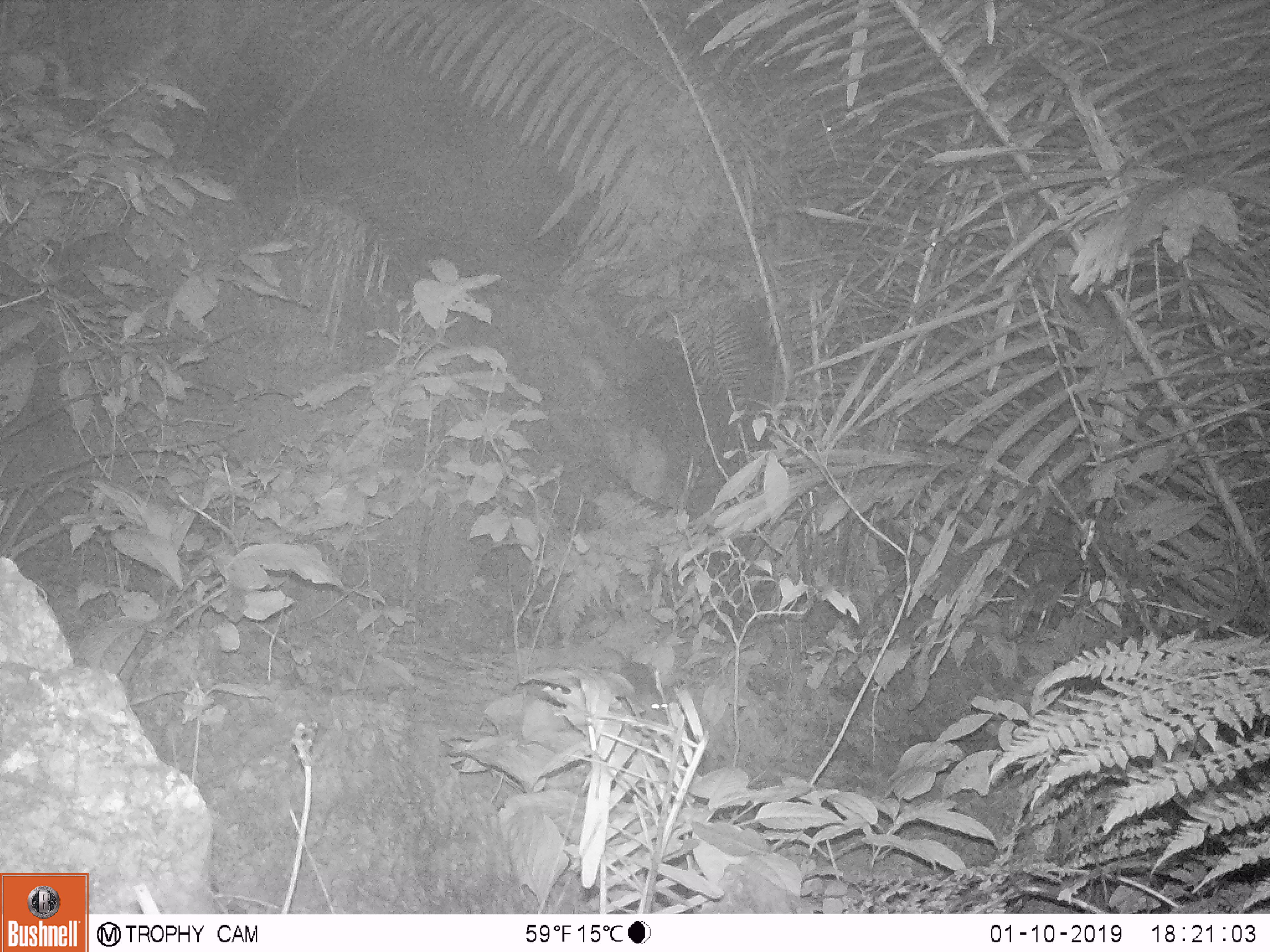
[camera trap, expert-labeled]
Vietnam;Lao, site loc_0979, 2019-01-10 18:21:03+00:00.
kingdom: Animalia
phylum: Chordata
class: Mammalia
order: Rodentia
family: Muridae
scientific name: Muridae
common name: old-world mice and rats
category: unidentified murid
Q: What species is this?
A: Unidentified murid (old-world mice and rats) (Muridae).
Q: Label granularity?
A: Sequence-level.